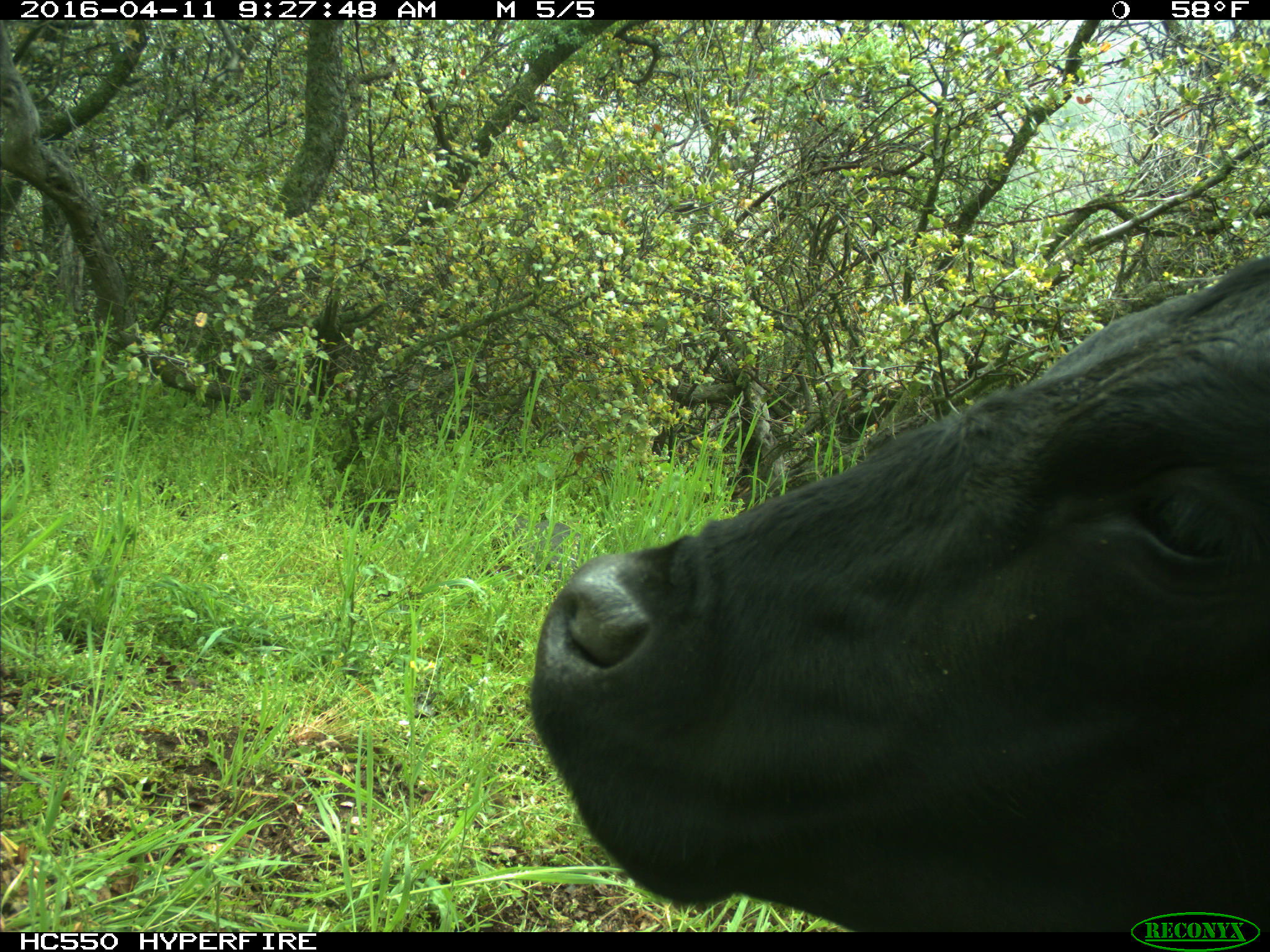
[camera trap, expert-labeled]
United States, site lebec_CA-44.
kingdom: Animalia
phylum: Chordata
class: Mammalia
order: Artiodactyla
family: Bovidae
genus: Bos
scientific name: Bos taurus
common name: domestic cow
Bos taurus (domestic cow).